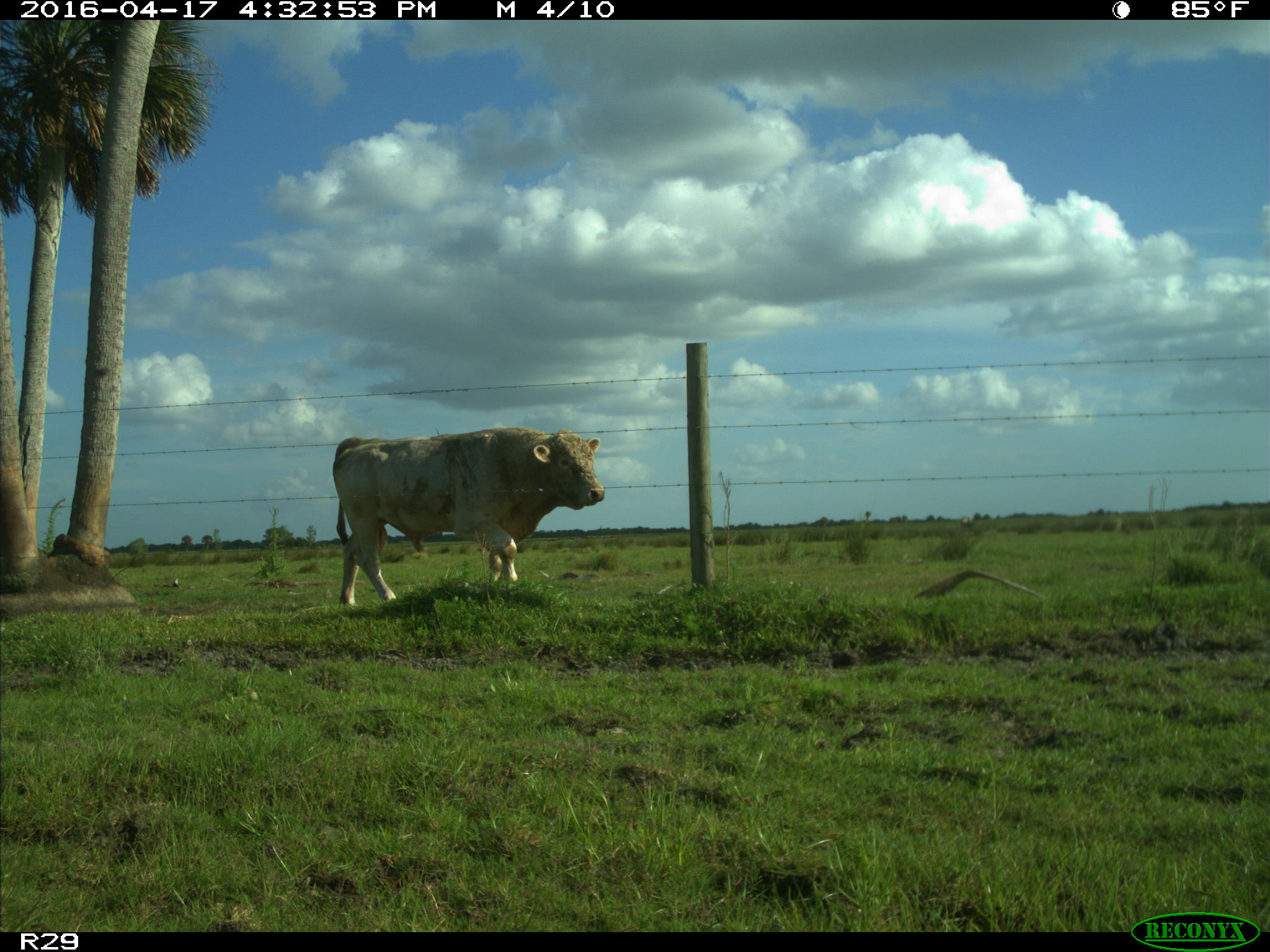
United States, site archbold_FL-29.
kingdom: Animalia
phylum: Chordata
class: Mammalia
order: Artiodactyla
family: Bovidae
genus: Bos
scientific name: Bos taurus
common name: domestic cow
Bos taurus (domestic cow).